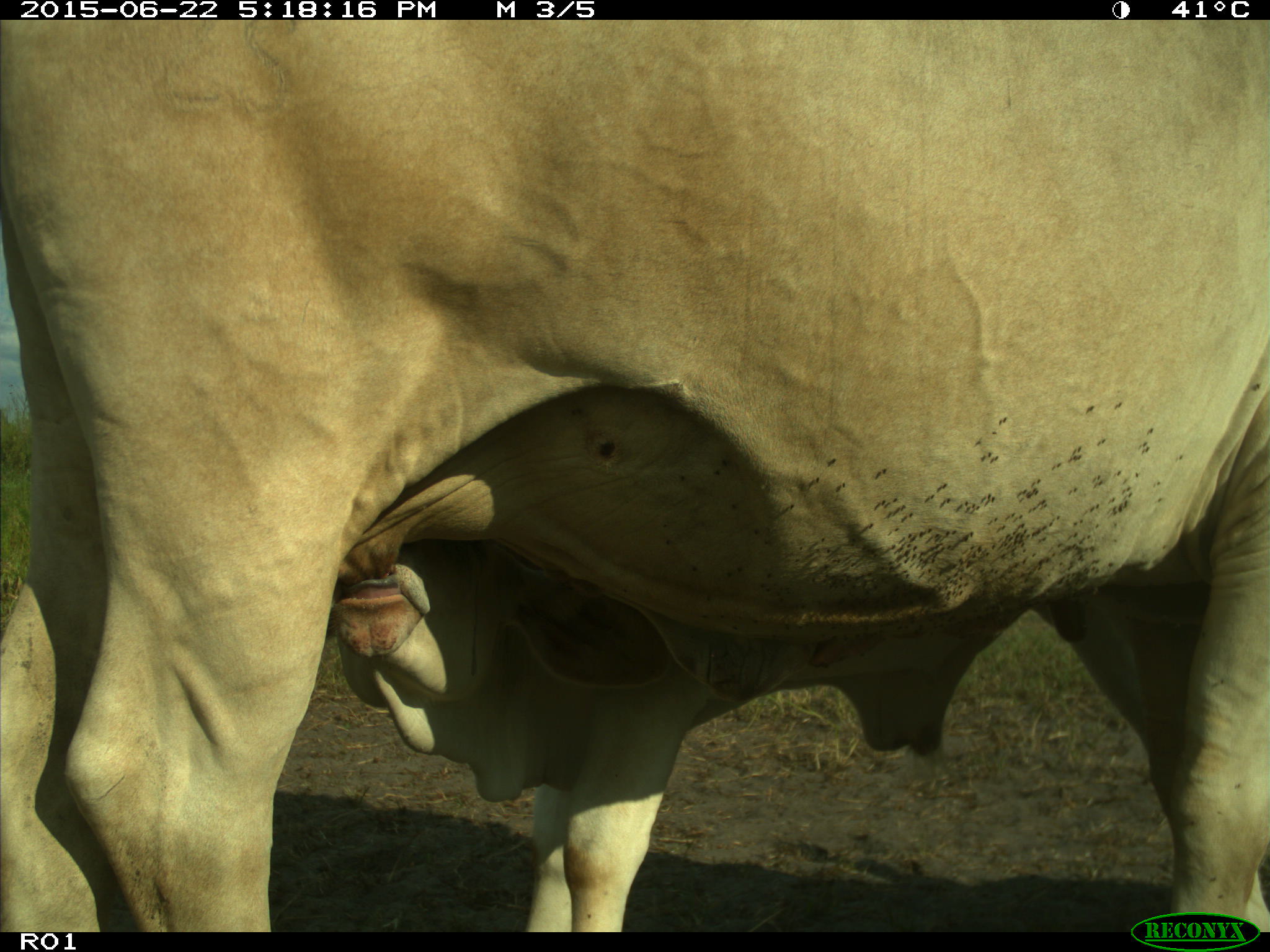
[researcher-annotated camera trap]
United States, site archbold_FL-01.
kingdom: Animalia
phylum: Chordata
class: Mammalia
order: Artiodactyla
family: Bovidae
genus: Bos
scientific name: Bos taurus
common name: domestic cow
Bos taurus (domestic cow).